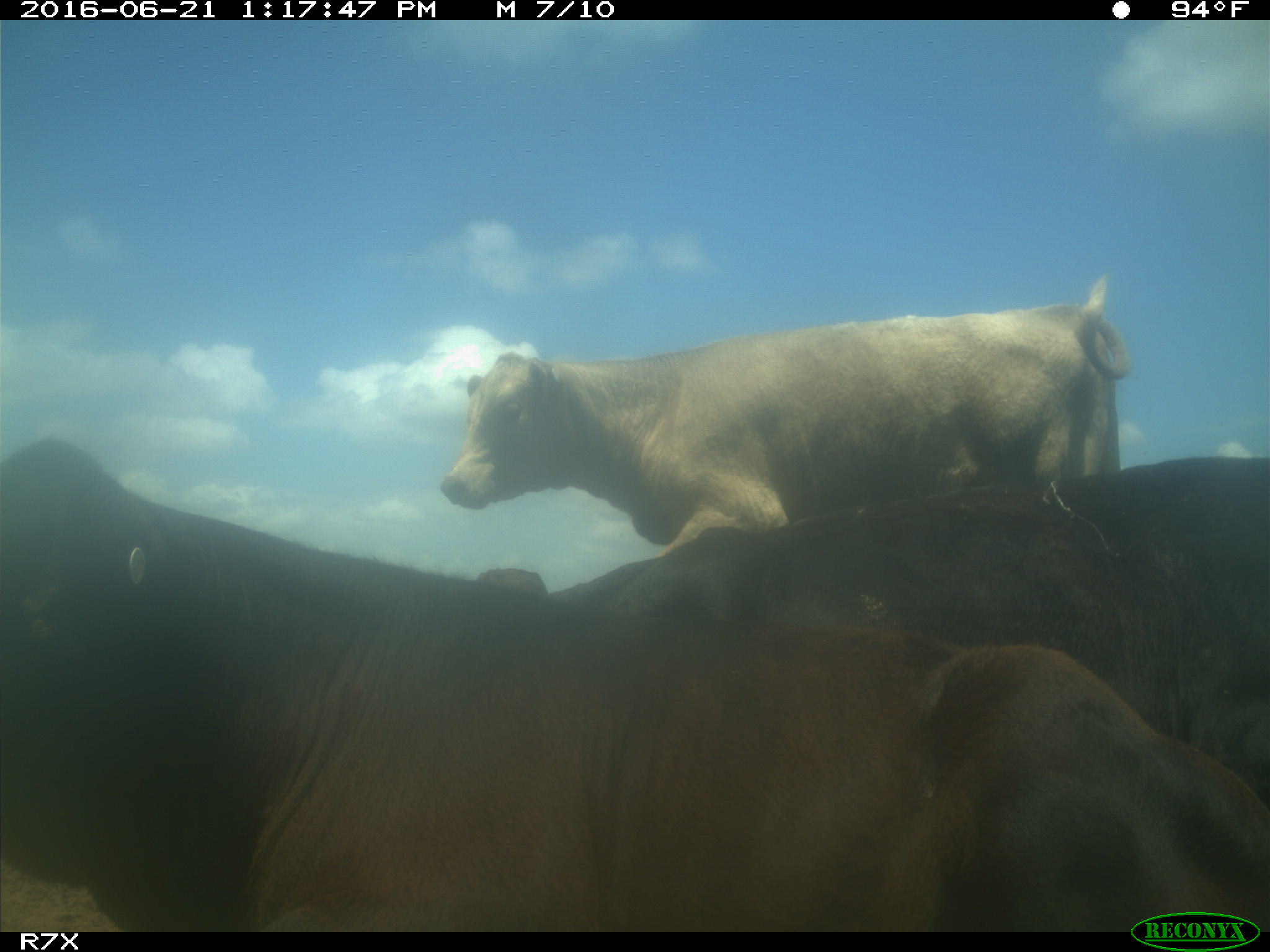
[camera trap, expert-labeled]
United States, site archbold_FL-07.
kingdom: Animalia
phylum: Chordata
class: Mammalia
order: Artiodactyla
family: Bovidae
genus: Bos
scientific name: Bos taurus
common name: domestic cow